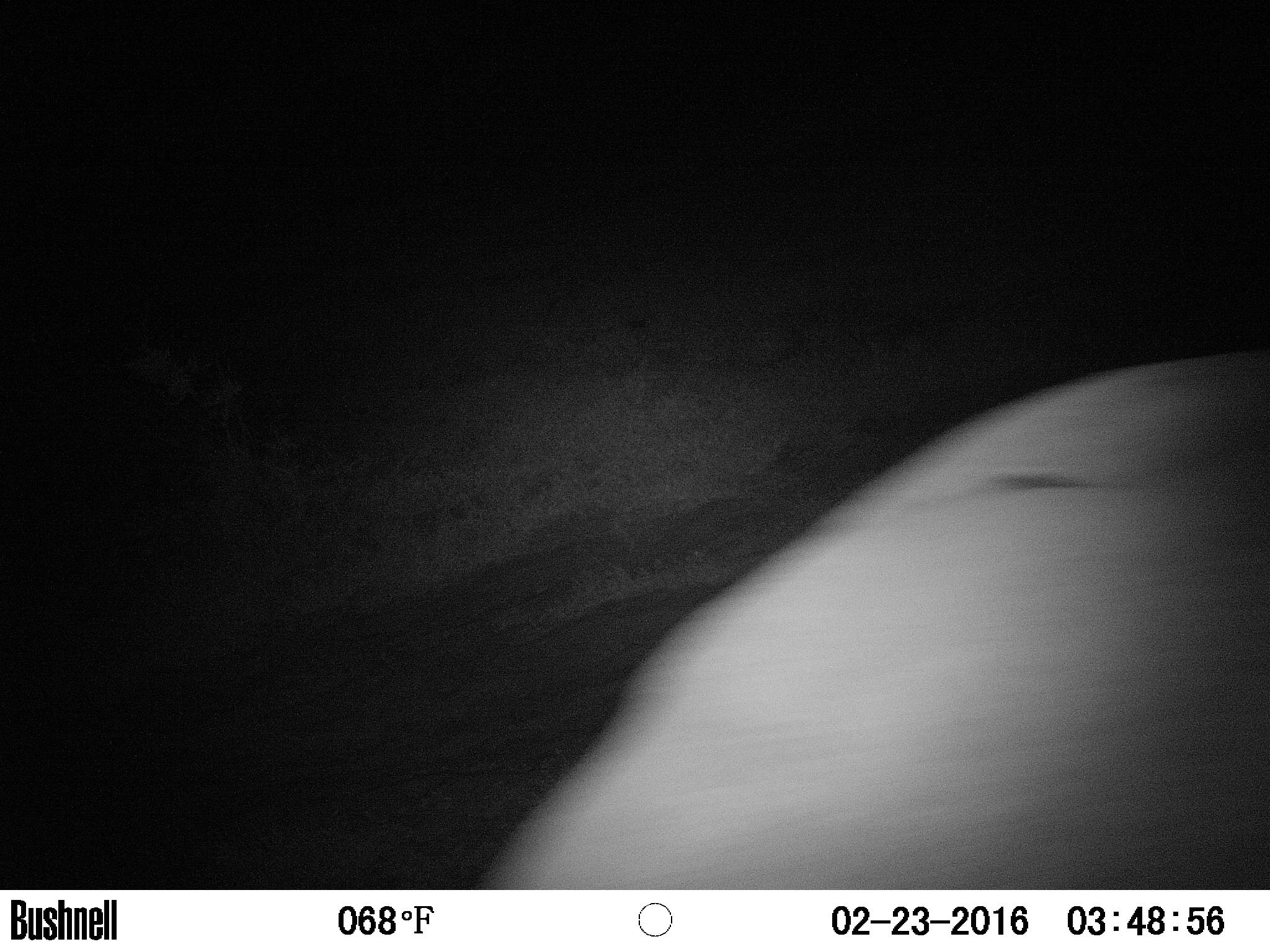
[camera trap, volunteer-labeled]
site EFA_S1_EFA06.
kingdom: Animalia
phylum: Chordata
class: Mammalia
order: Proboscidea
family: Elephantidae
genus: Loxodonta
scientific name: Loxodonta africana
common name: african bush elephant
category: elephant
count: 1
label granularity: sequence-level